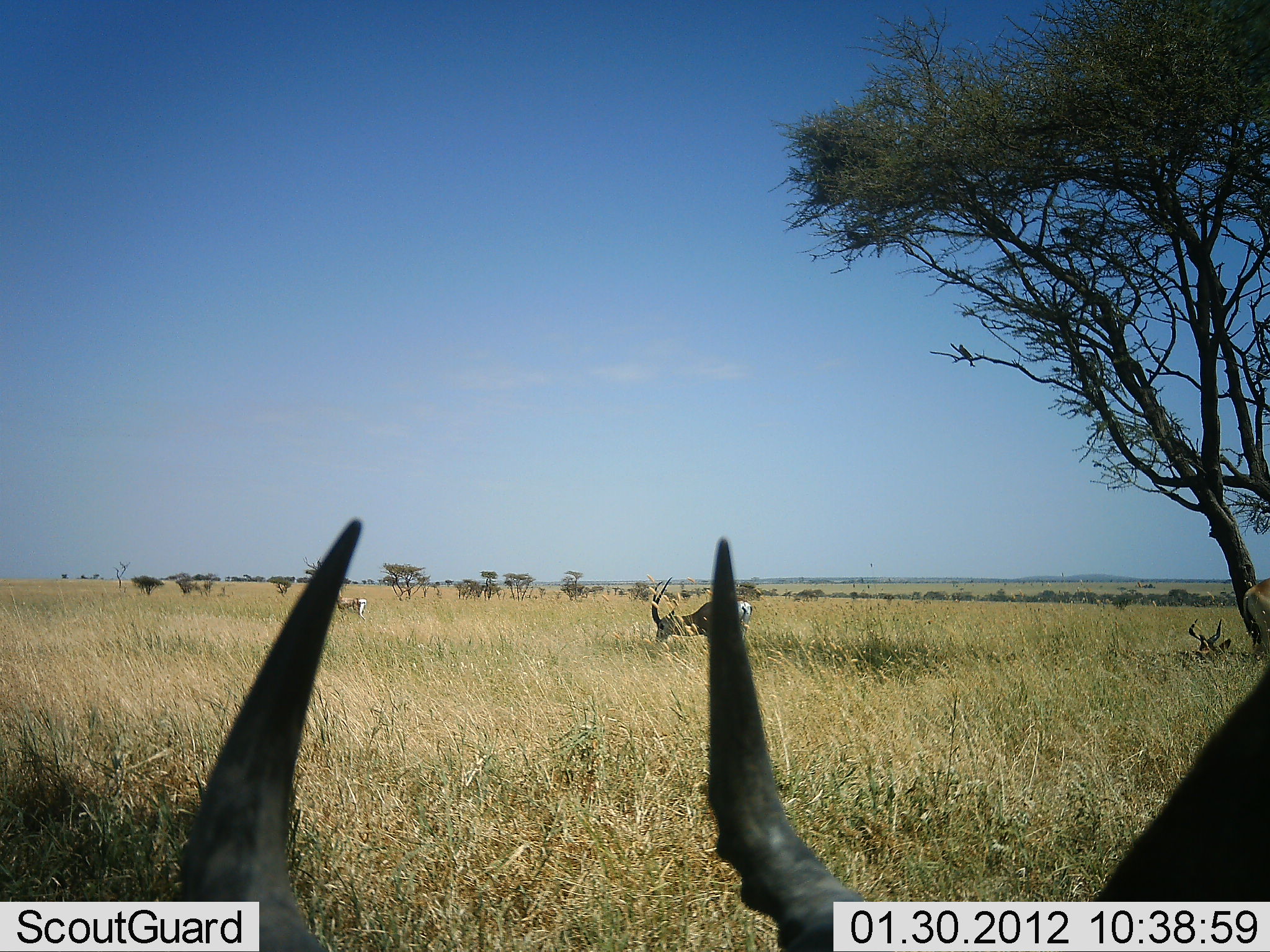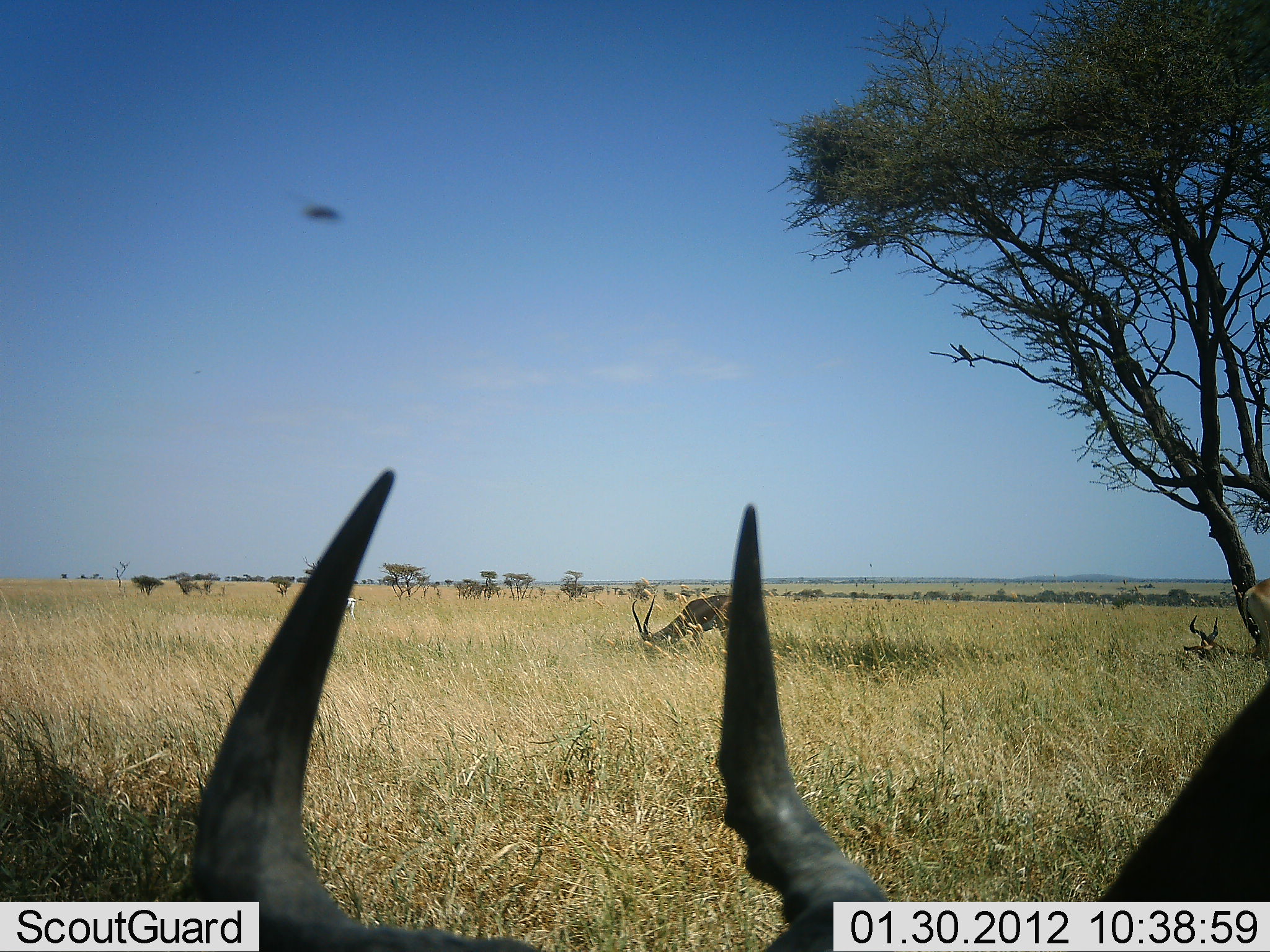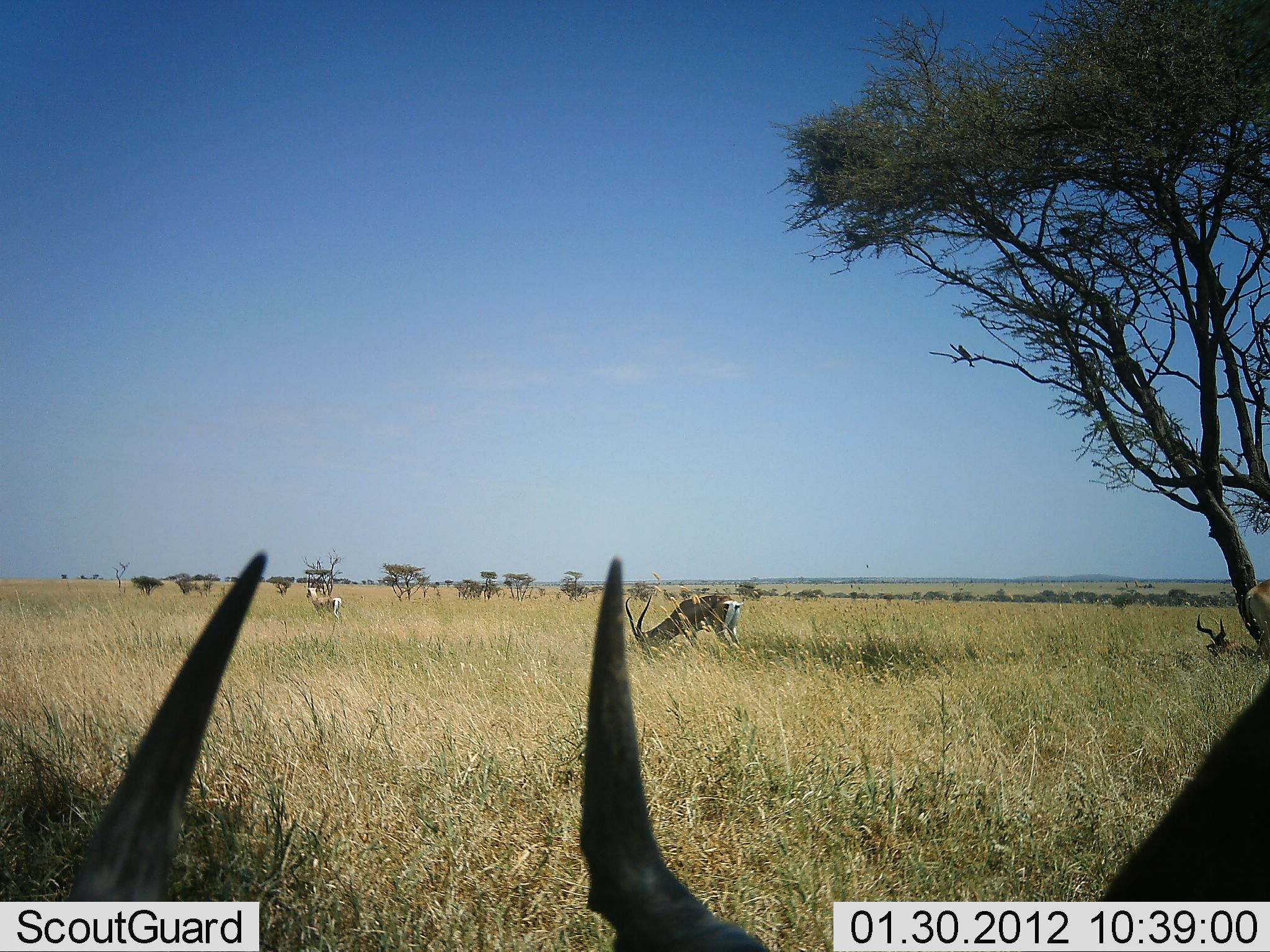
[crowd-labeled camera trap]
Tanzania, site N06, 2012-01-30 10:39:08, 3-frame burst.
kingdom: Animalia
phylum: Chordata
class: Mammalia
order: Artiodactyla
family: Bovidae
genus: Alcelaphus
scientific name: Alcelaphus buselaphus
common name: hartebeest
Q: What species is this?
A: Hartebeest (Alcelaphus buselaphus).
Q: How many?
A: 3.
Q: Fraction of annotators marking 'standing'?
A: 50%.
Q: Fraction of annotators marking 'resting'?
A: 100%.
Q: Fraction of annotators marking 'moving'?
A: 0%.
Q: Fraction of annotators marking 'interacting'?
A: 0%.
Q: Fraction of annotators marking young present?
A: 0%.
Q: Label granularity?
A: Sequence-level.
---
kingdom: Animalia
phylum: Chordata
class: Mammalia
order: Artiodactyla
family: Bovidae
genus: Aepyceros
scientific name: Aepyceros melampus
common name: impala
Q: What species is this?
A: Impala (Aepyceros melampus).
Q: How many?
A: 2.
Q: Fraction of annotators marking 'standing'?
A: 18%.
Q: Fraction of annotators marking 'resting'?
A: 64%.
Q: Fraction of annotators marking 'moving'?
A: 18%.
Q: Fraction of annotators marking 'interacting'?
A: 0%.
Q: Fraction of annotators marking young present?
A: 0%.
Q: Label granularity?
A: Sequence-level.